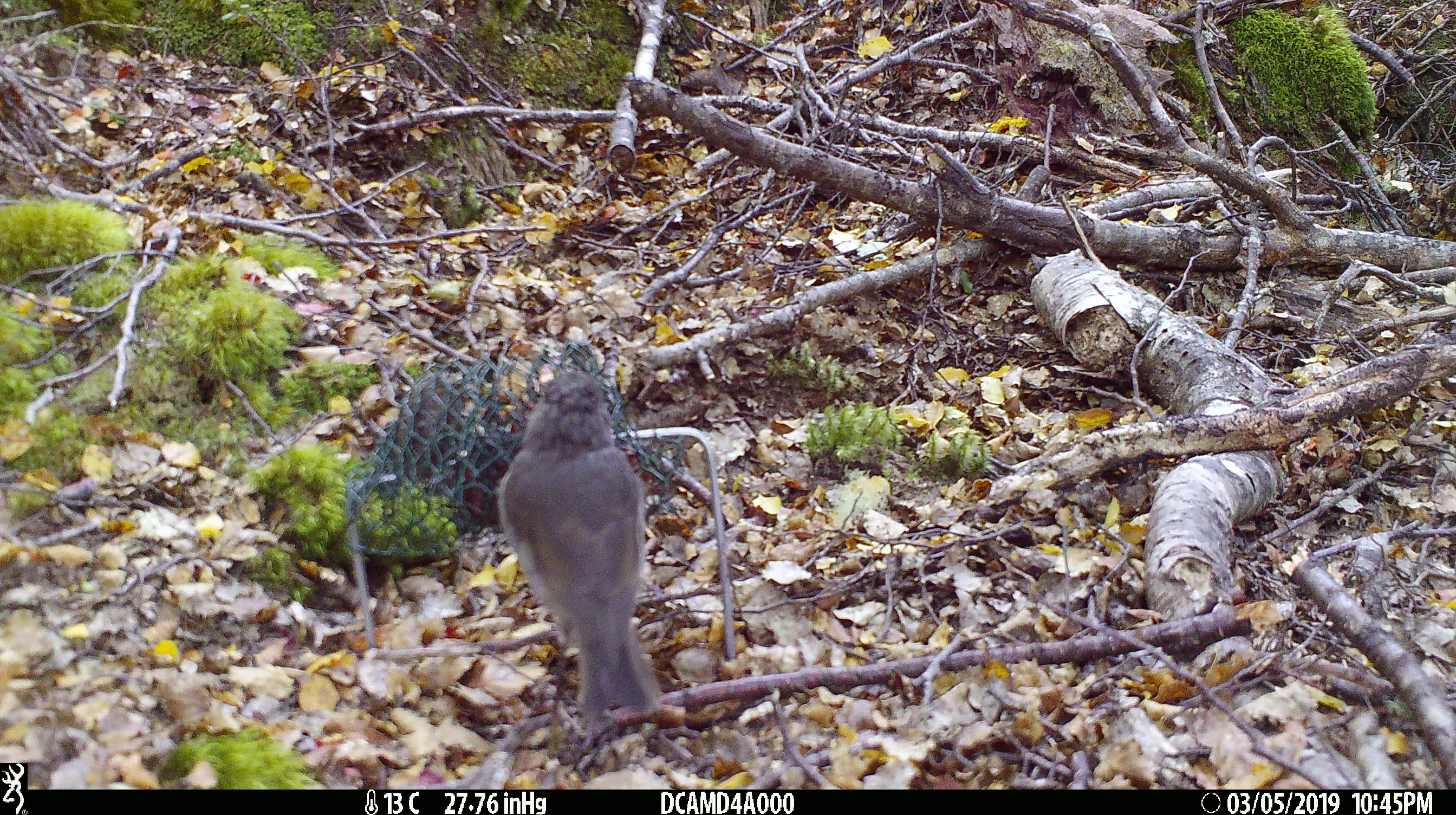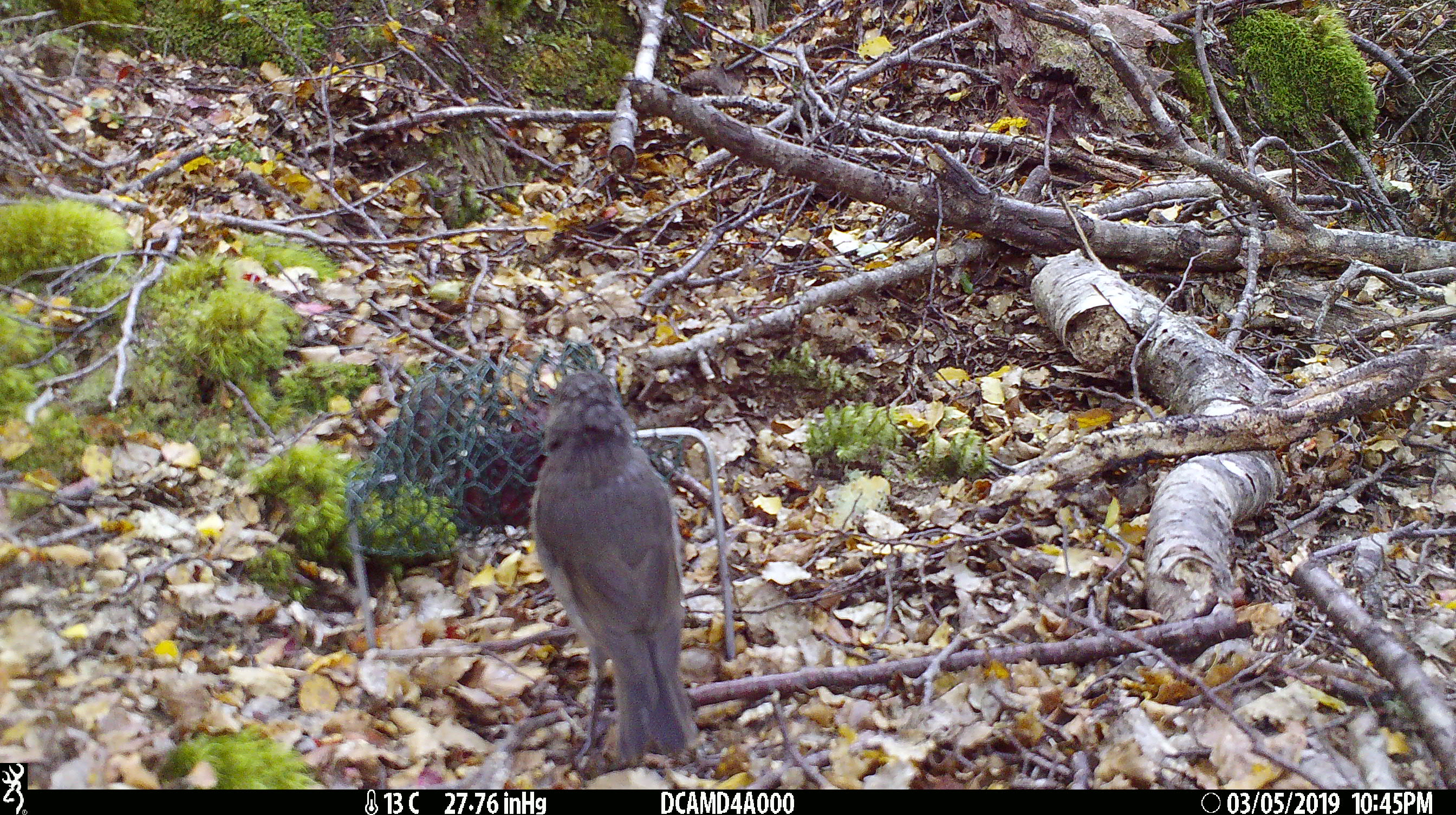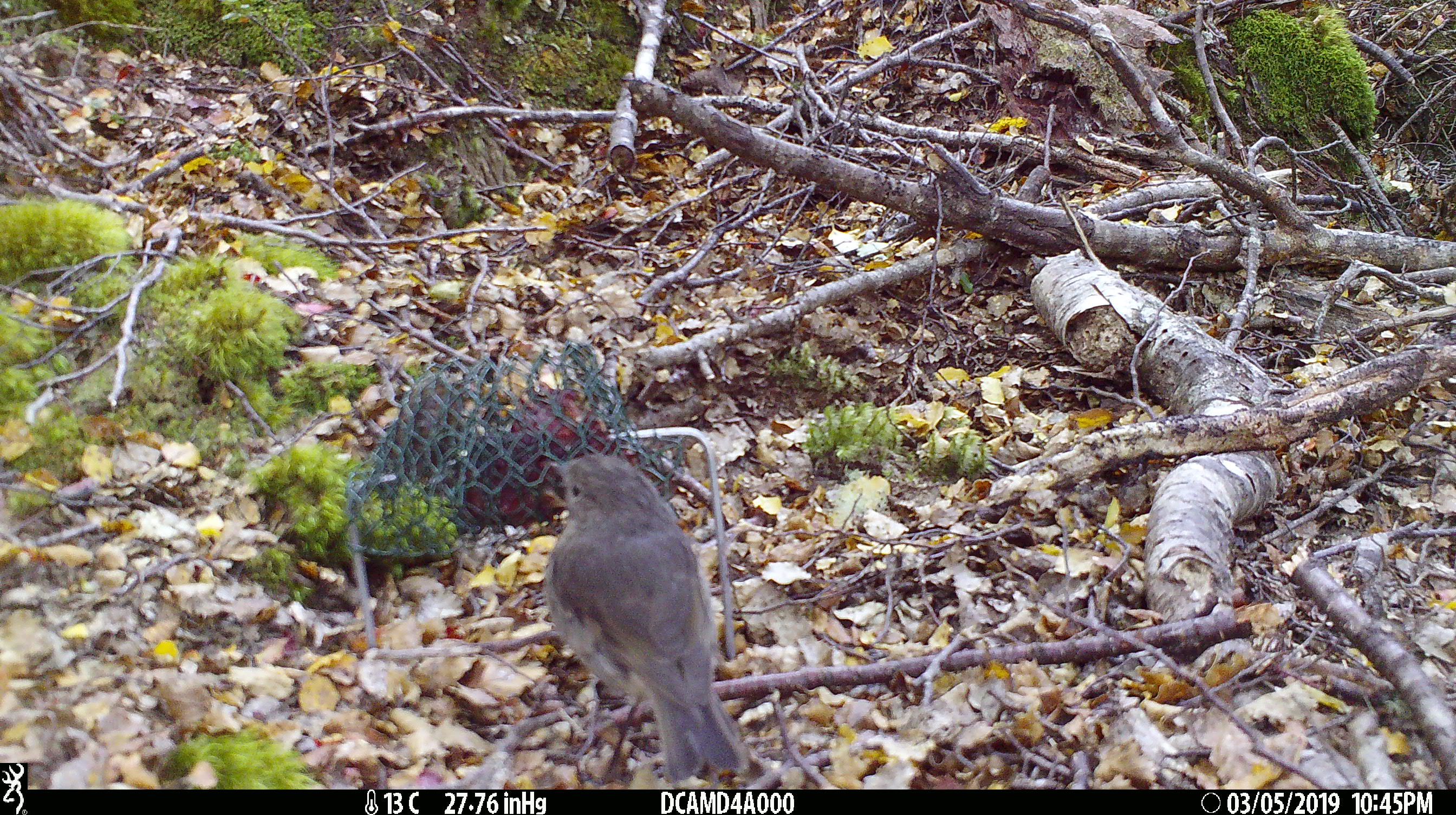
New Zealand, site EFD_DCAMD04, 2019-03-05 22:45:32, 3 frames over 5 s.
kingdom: Animalia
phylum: Chordata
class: Aves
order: Passeriformes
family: Petroicidae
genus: Petroica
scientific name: Petroica australis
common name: new zealand robin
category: robin